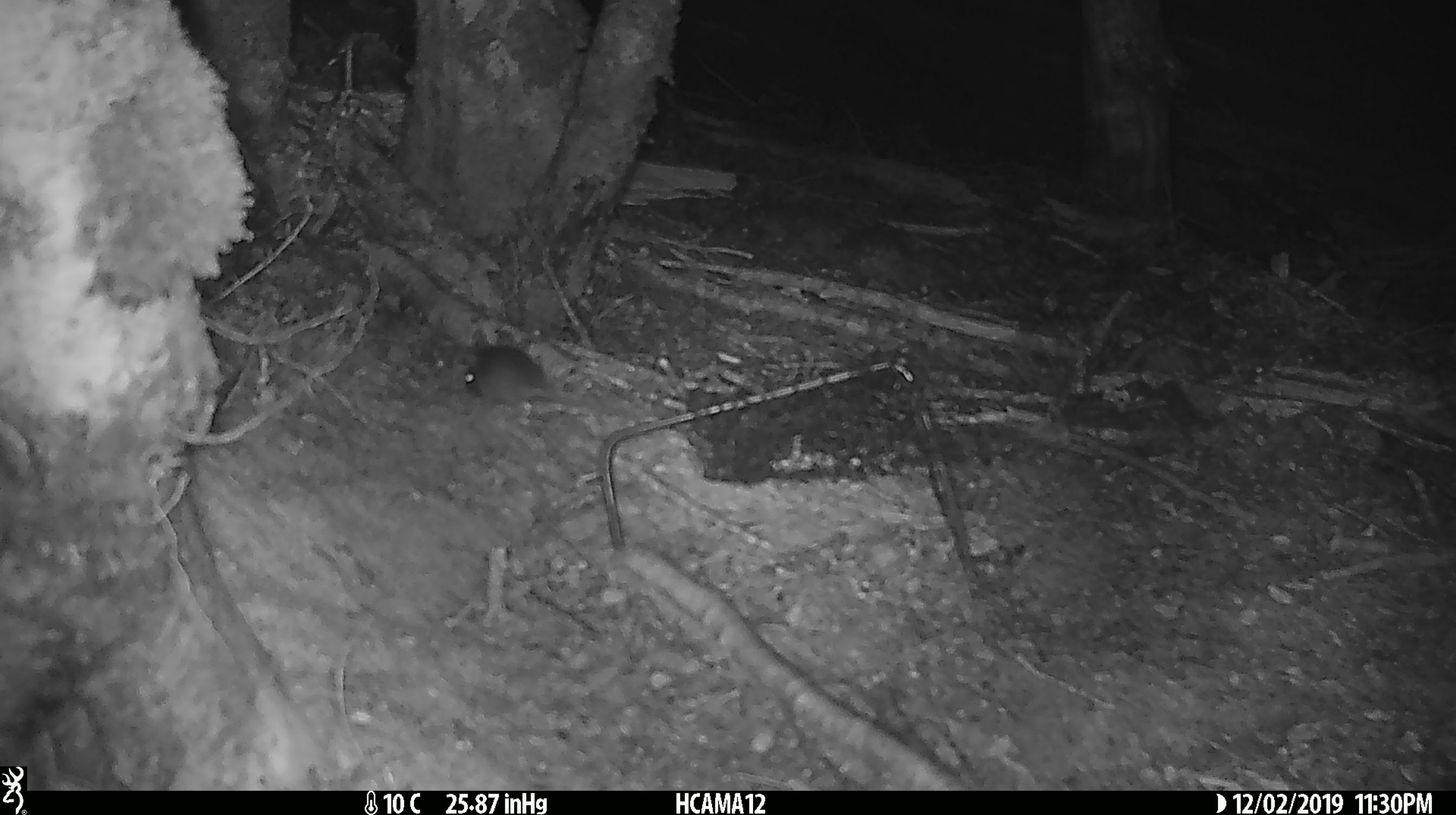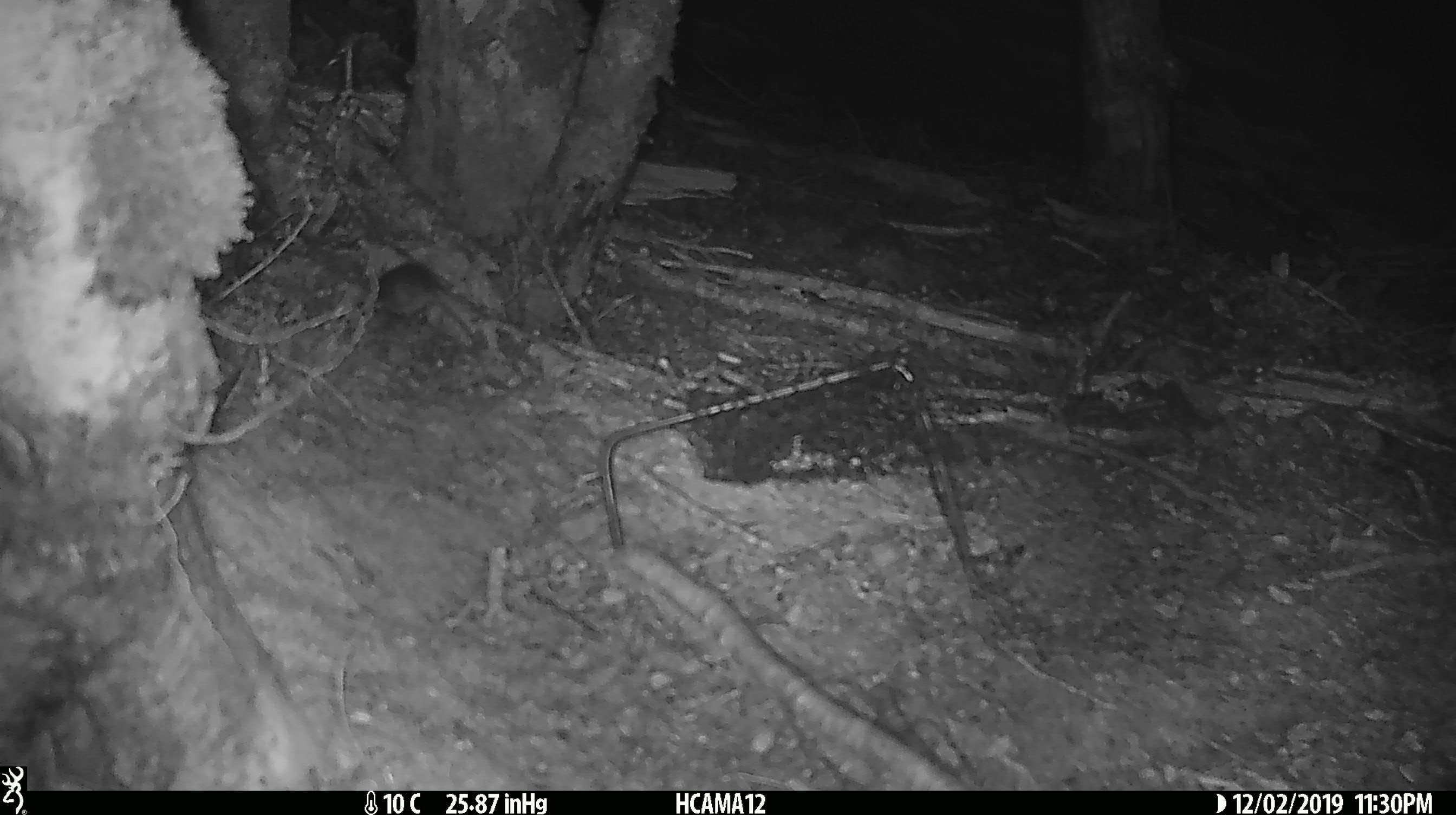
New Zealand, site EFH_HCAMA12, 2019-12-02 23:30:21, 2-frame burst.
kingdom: Animalia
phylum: Chordata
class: Mammalia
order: Rodentia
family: Muridae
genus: Mus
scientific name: Mus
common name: mouse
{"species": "mouse (Mus)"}